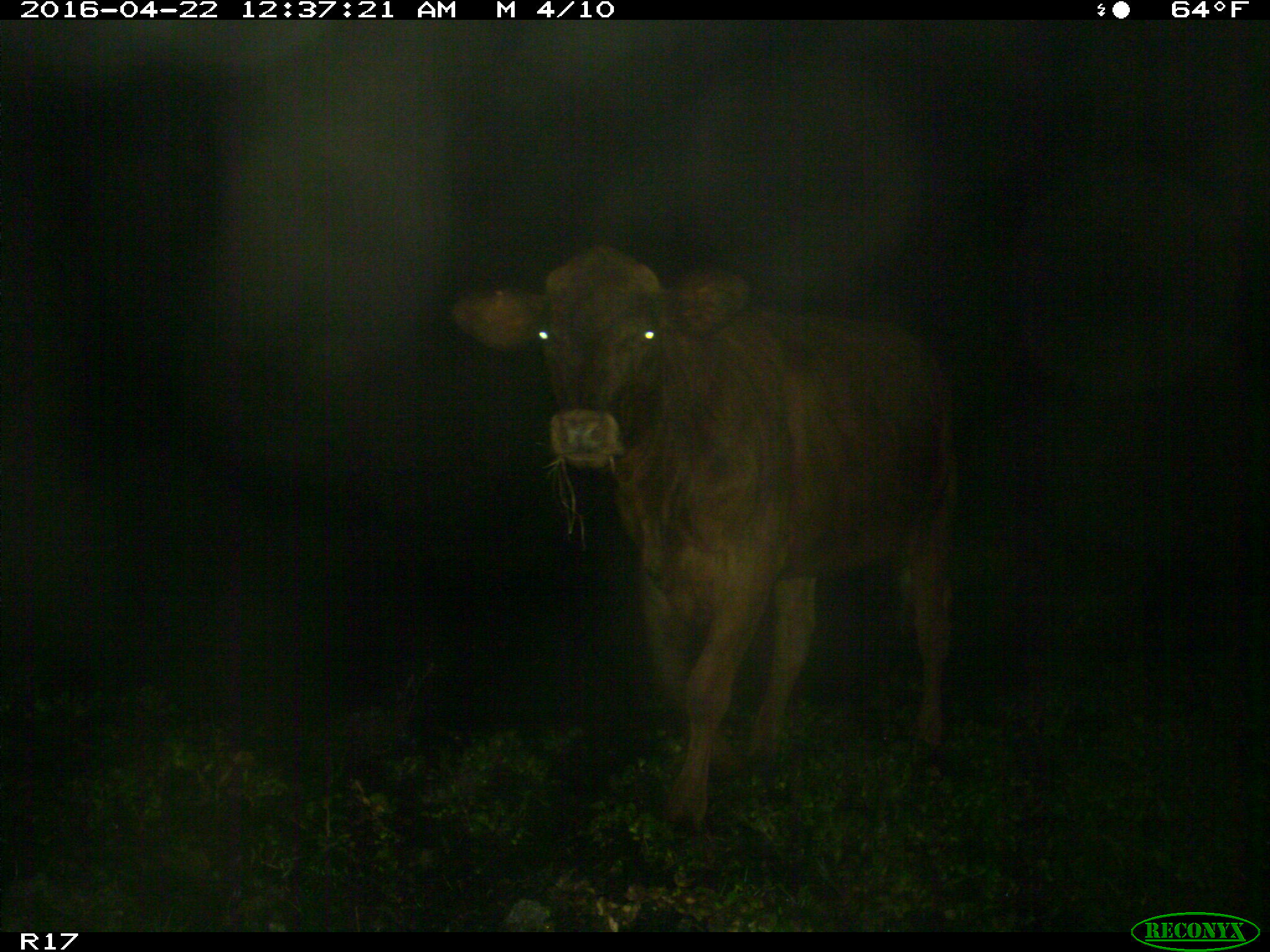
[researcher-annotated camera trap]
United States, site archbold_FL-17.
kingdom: Animalia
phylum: Chordata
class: Mammalia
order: Artiodactyla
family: Bovidae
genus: Bos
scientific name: Bos taurus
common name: domestic cow